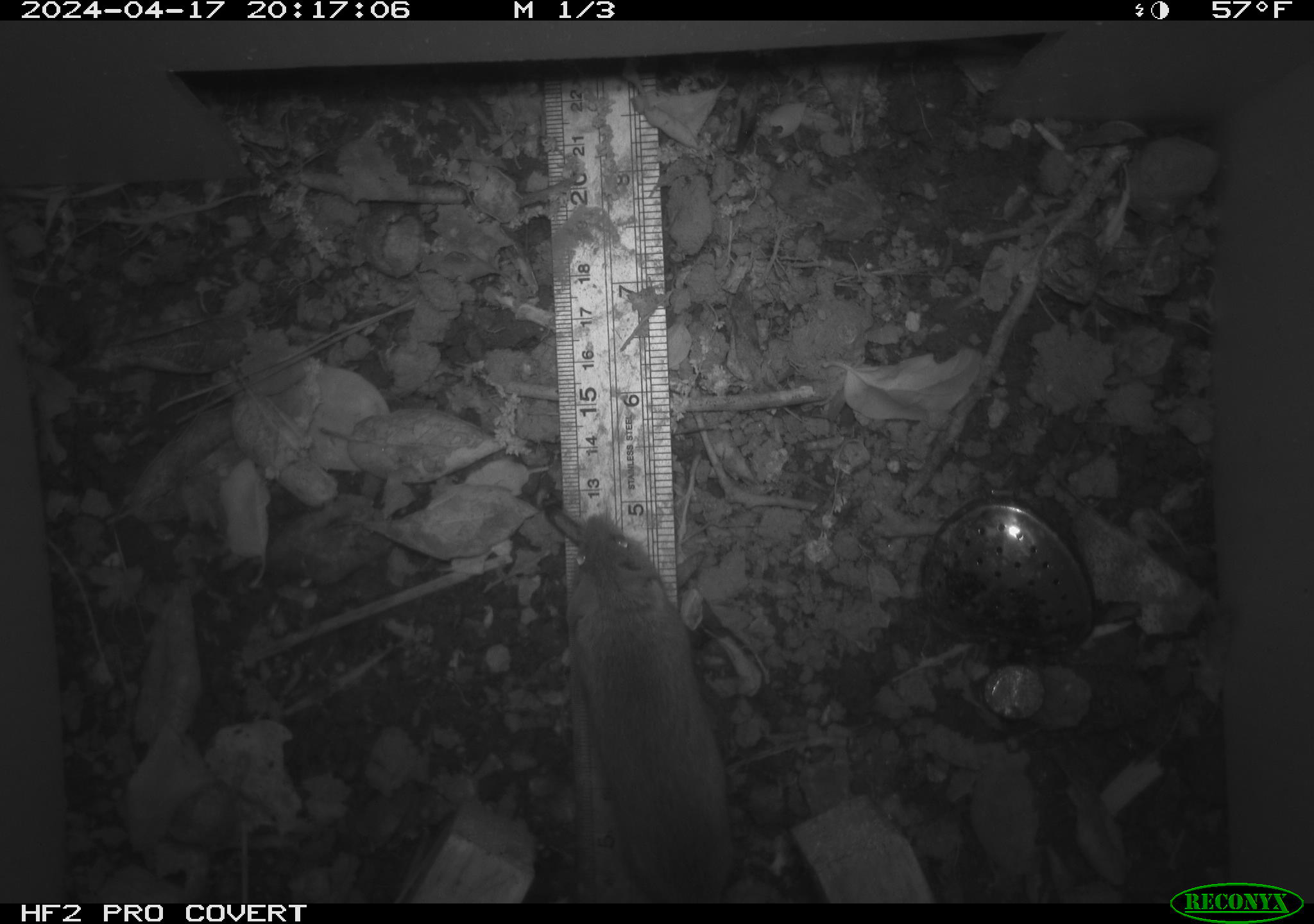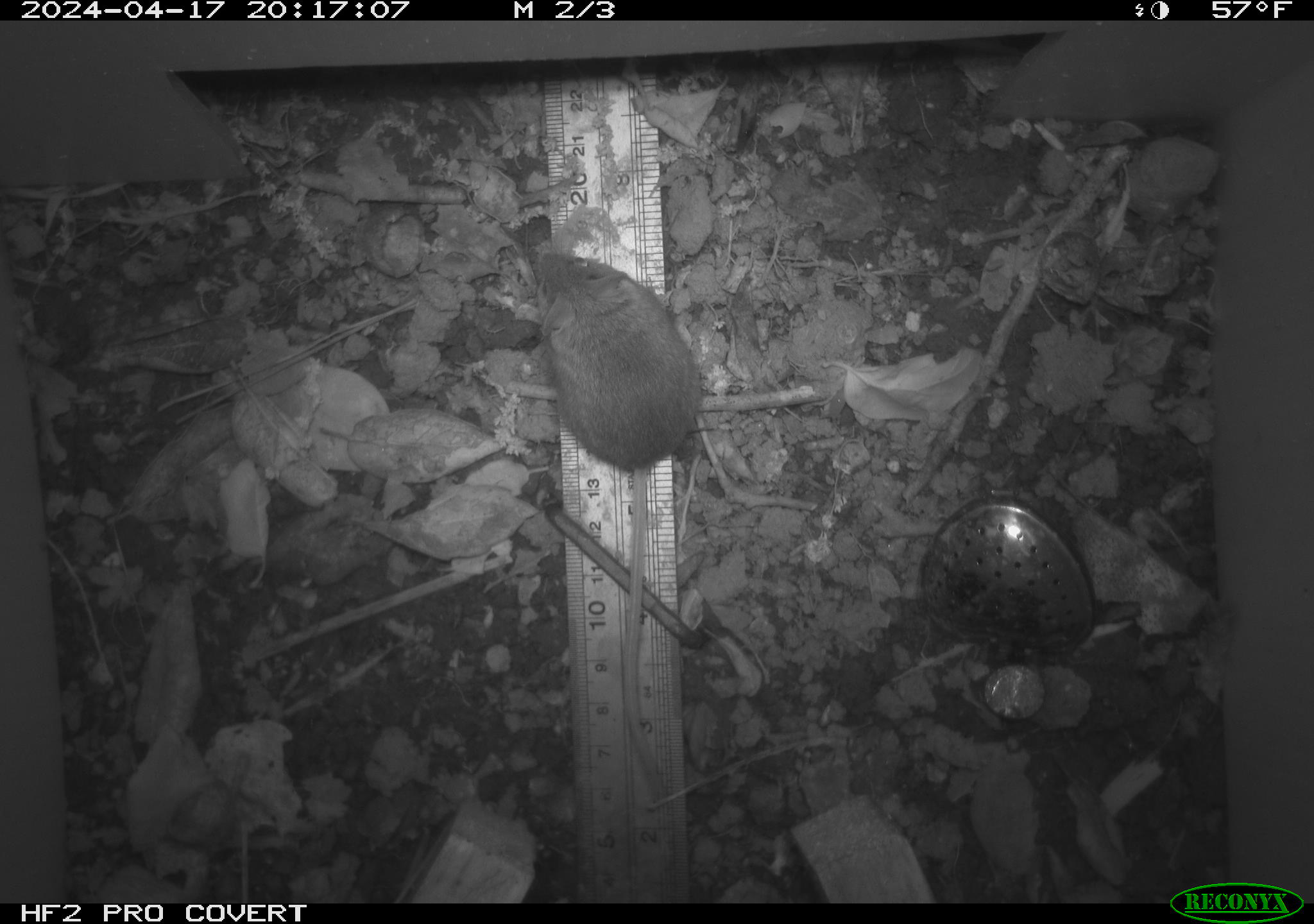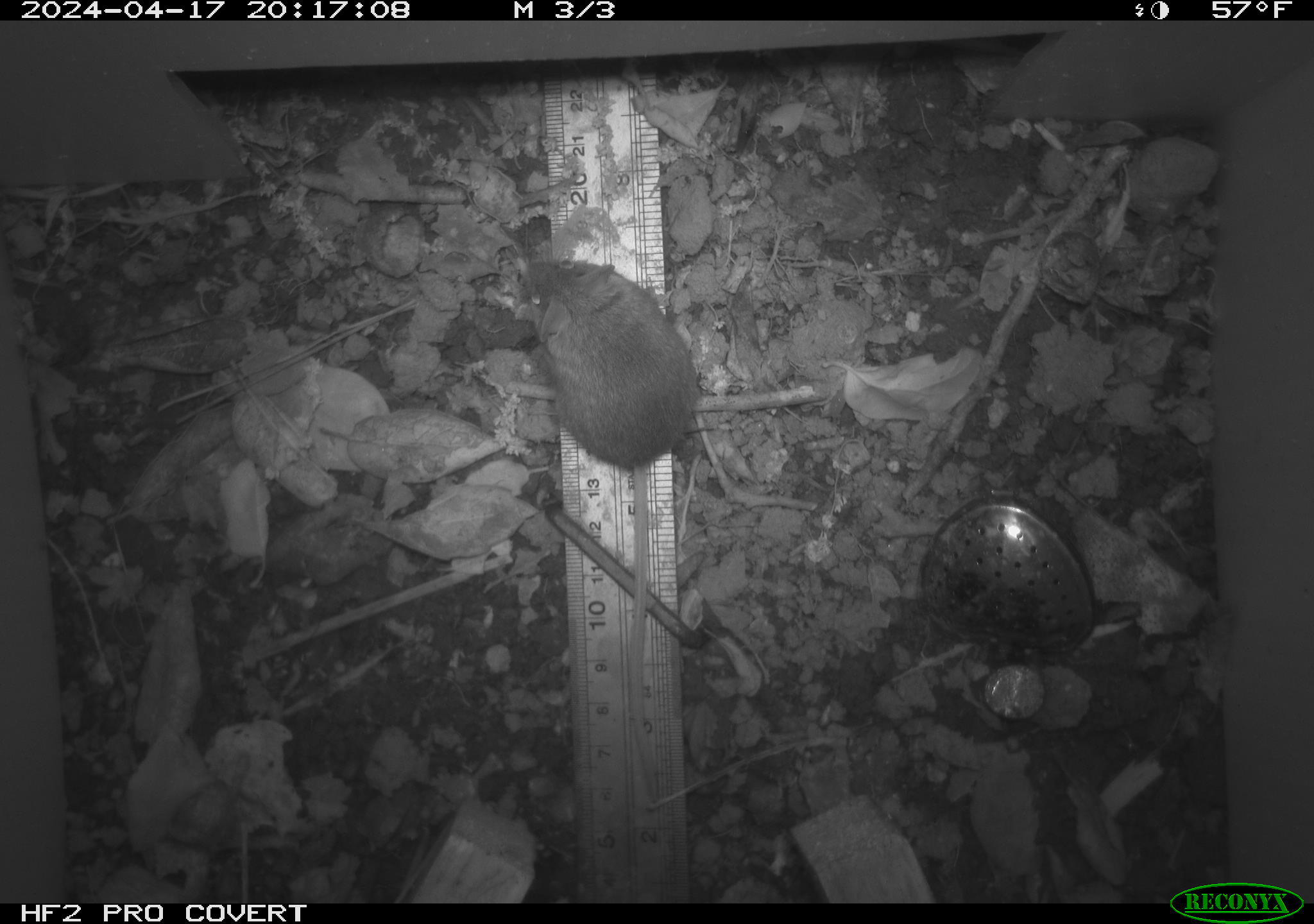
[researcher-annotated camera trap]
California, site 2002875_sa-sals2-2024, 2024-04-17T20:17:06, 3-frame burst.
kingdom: Animalia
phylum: Chordata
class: Mammalia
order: Rodentia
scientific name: Rodentia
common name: mouse species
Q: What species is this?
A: Mouse species (Rodentia).